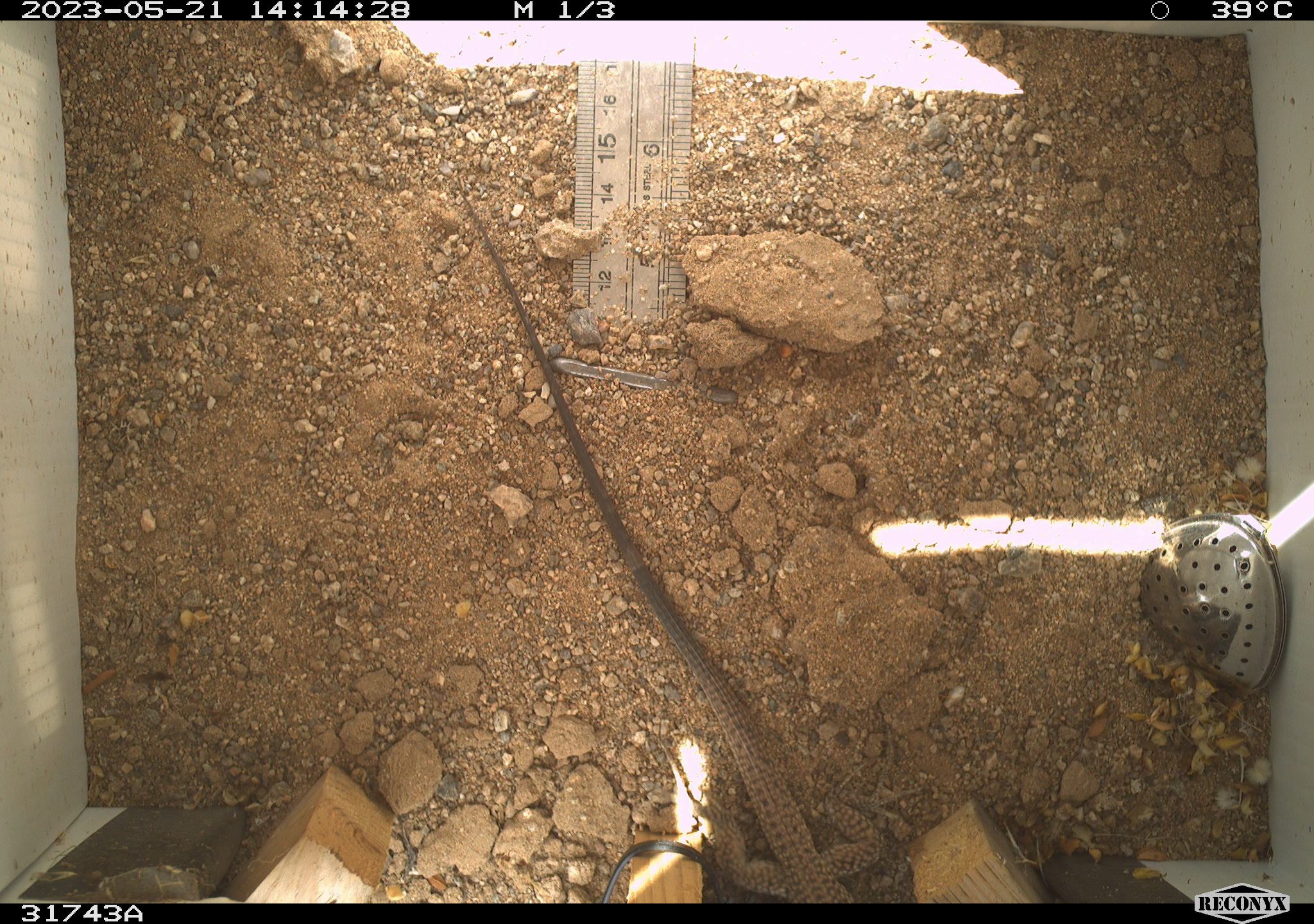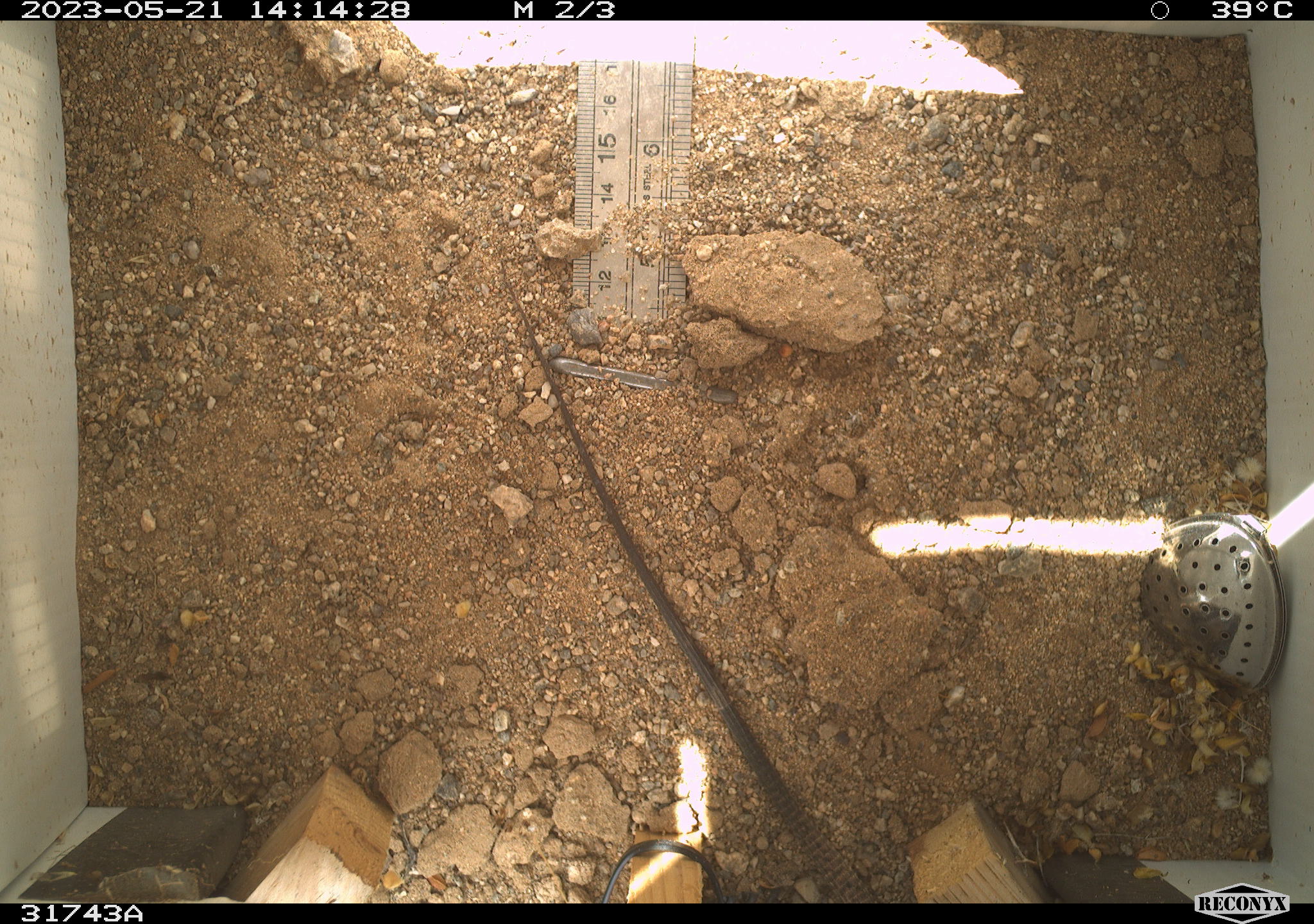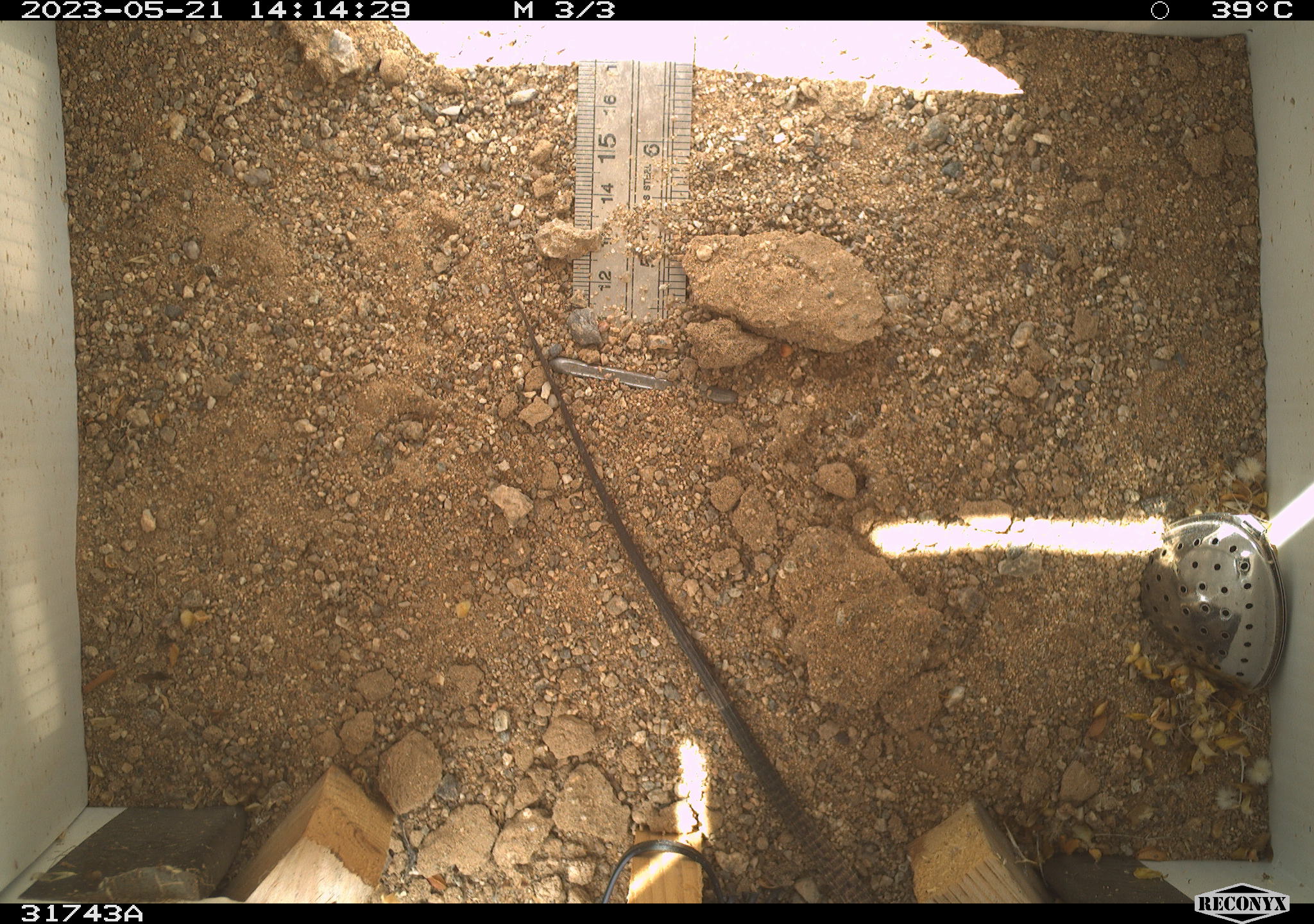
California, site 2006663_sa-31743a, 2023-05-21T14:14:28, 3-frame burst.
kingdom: Animalia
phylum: Chordata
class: Reptilia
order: Squamata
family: Teiidae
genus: Aspidoscelis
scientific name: Aspidoscelis tigris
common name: western whiptail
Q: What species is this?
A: Western whiptail (Aspidoscelis tigris).